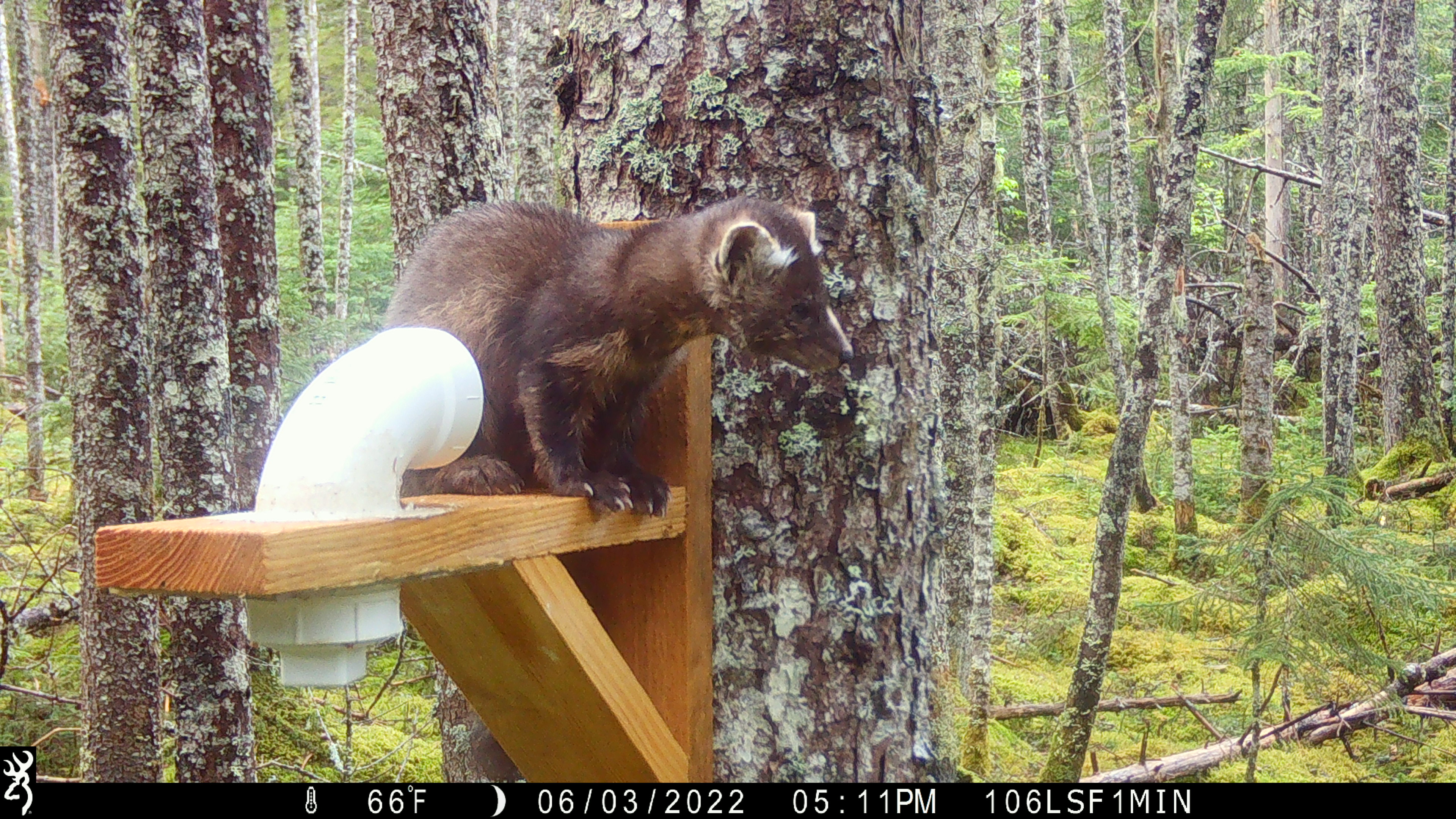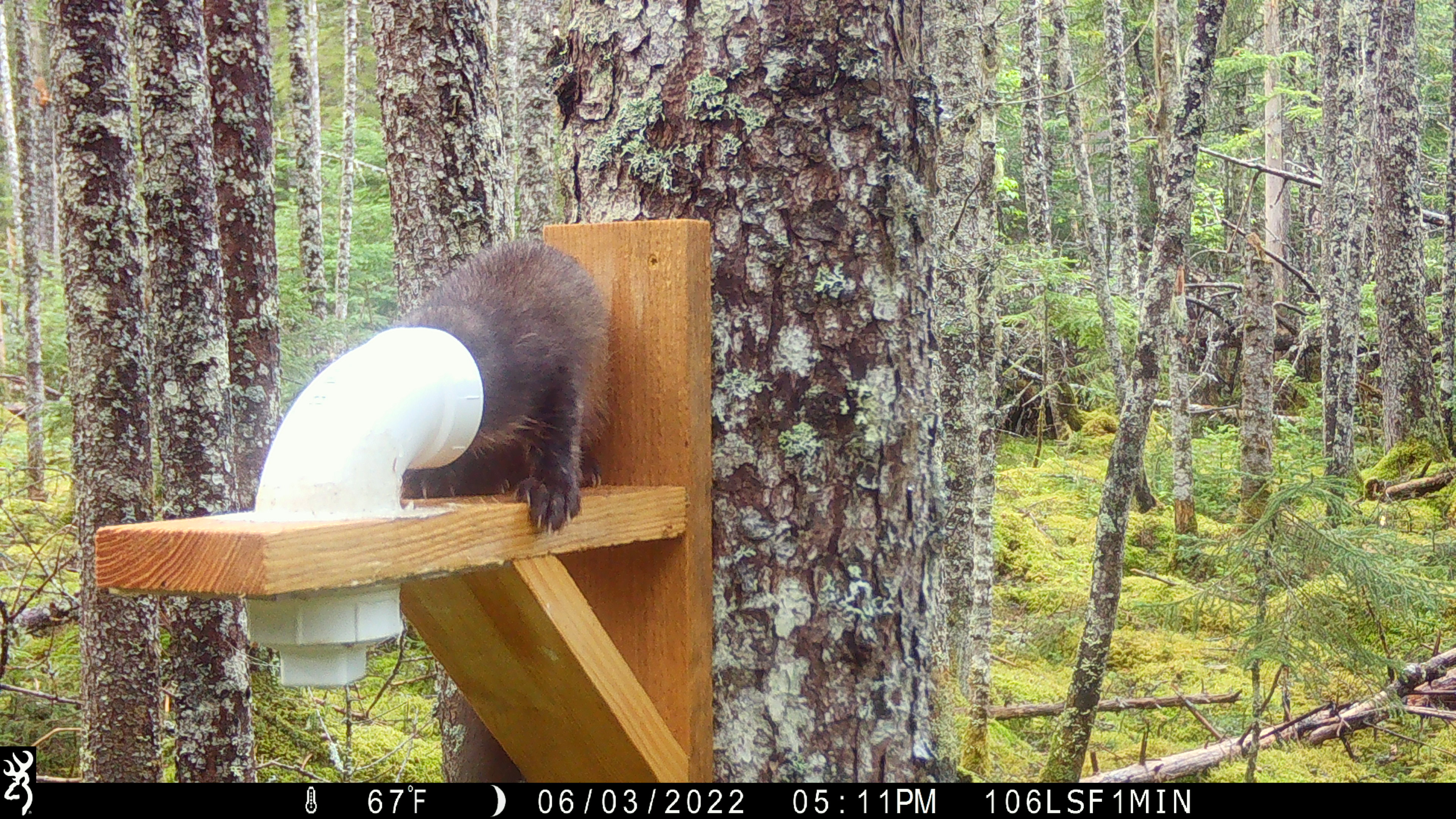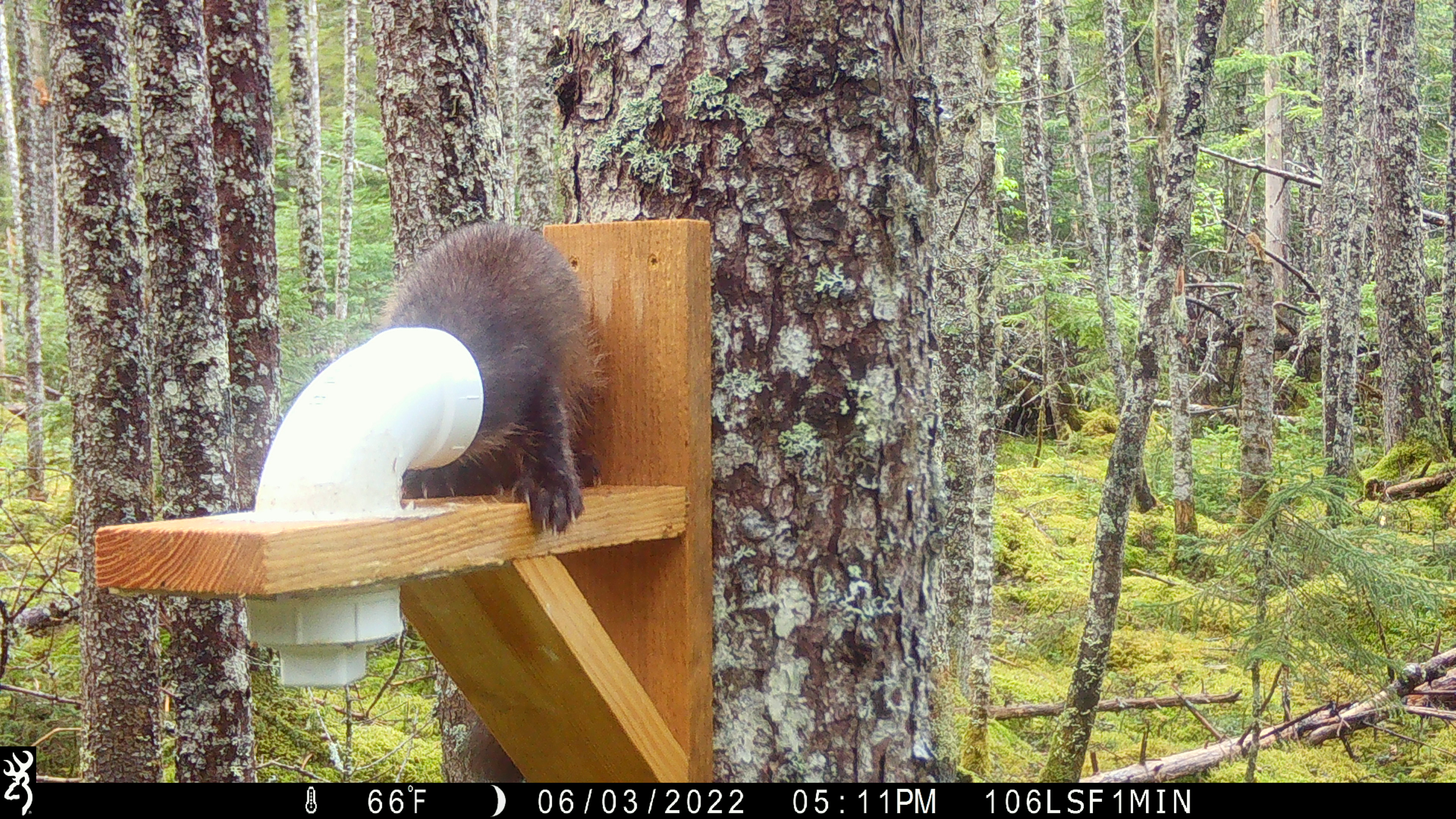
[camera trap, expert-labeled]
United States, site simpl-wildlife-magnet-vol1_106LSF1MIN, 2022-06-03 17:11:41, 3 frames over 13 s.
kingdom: Animalia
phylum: Chordata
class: Mammalia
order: Carnivora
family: Mustelidae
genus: Martes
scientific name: Martes americana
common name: american marten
American marten (Martes americana).